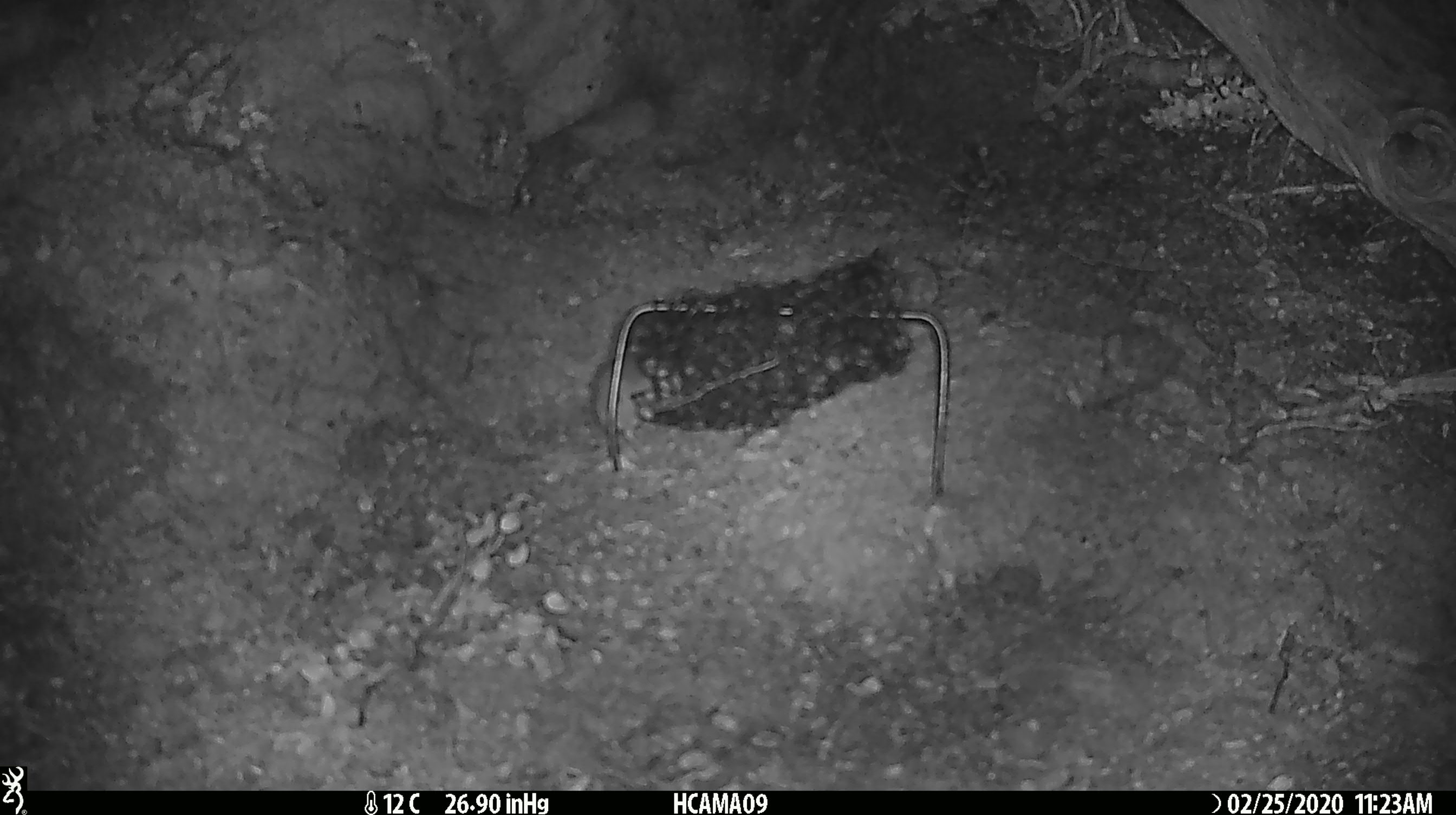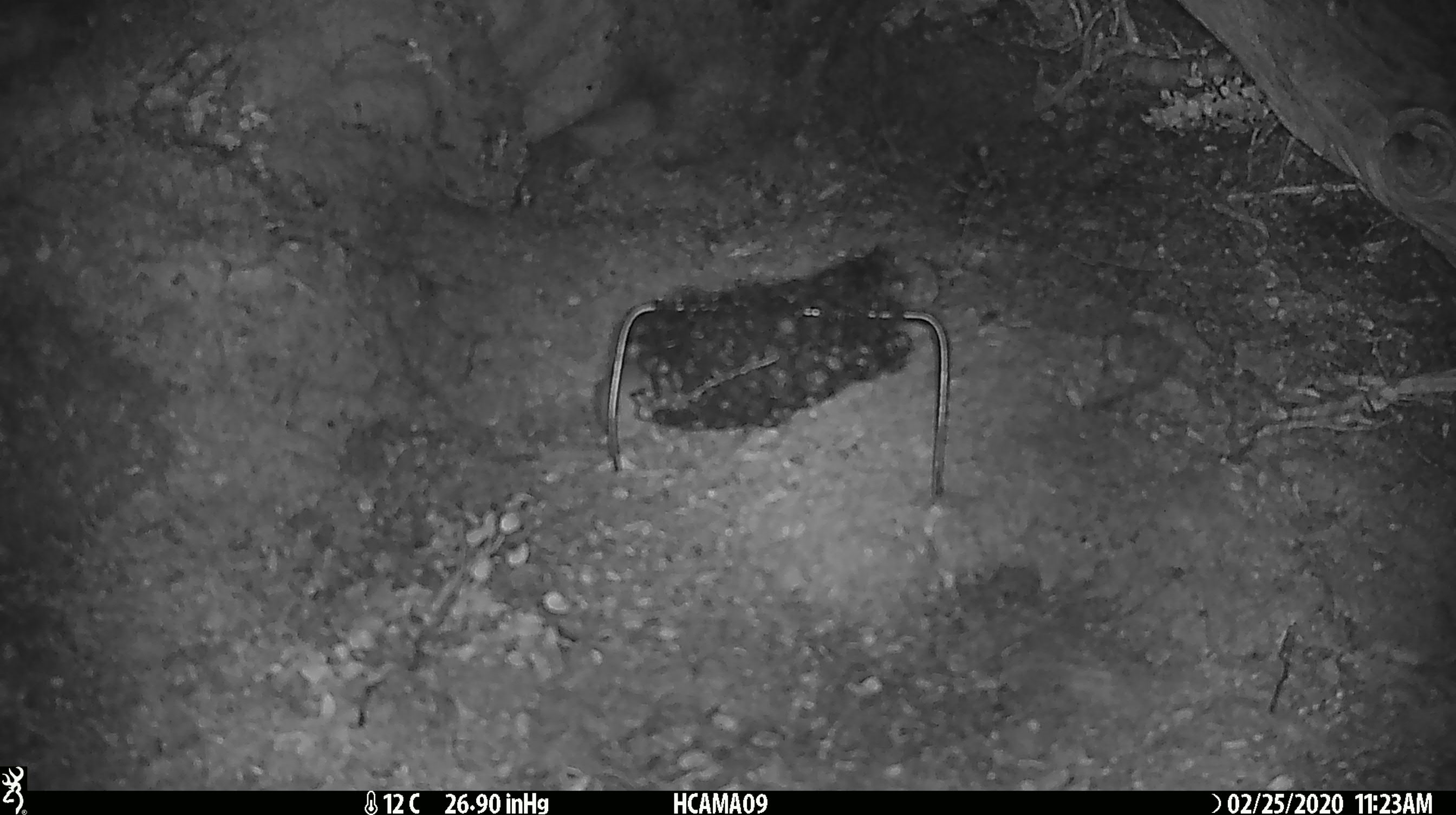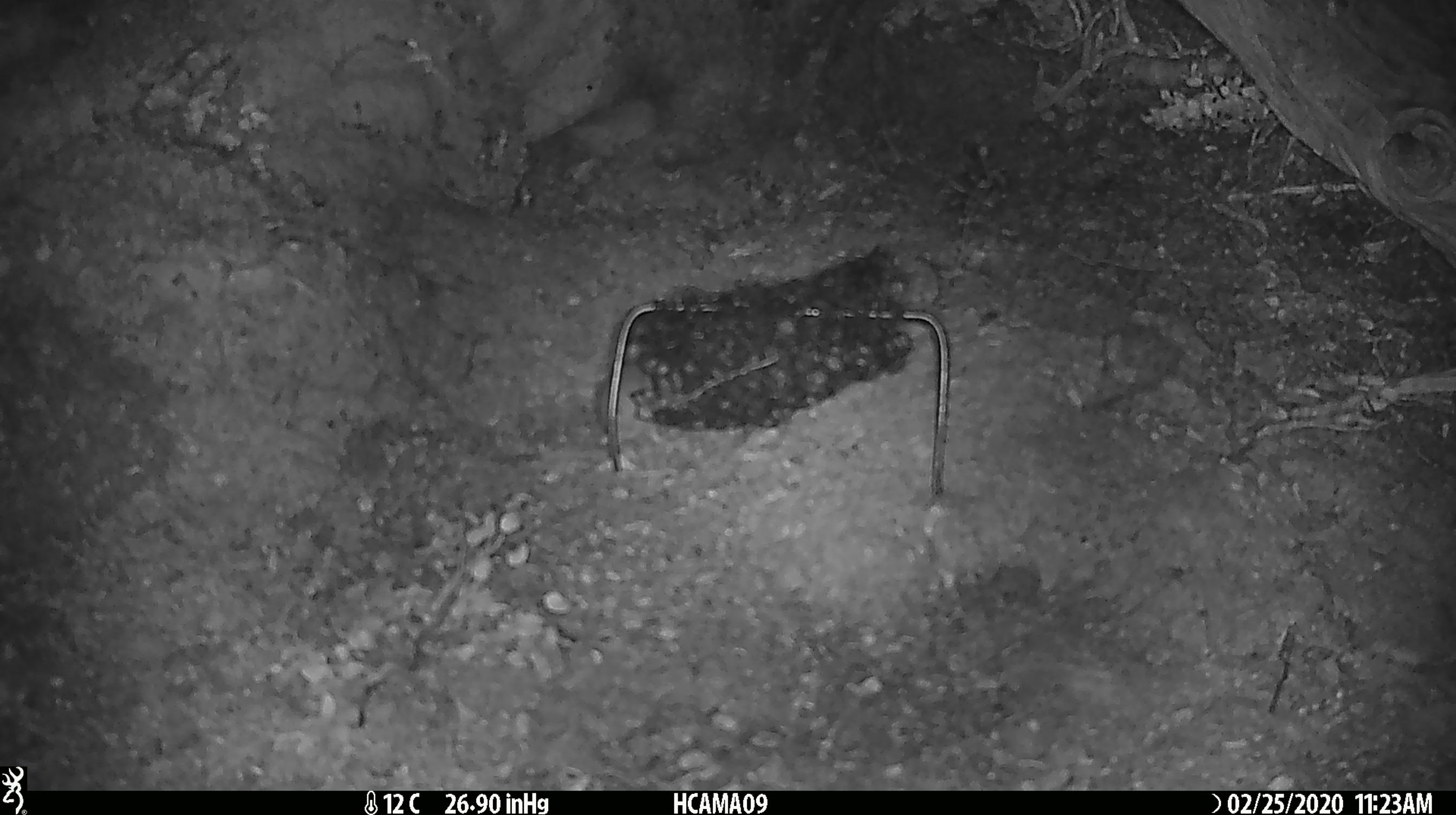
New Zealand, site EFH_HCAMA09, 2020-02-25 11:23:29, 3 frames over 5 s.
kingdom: Animalia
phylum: Chordata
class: Mammalia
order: Rodentia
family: Muridae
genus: Mus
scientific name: Mus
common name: mouse